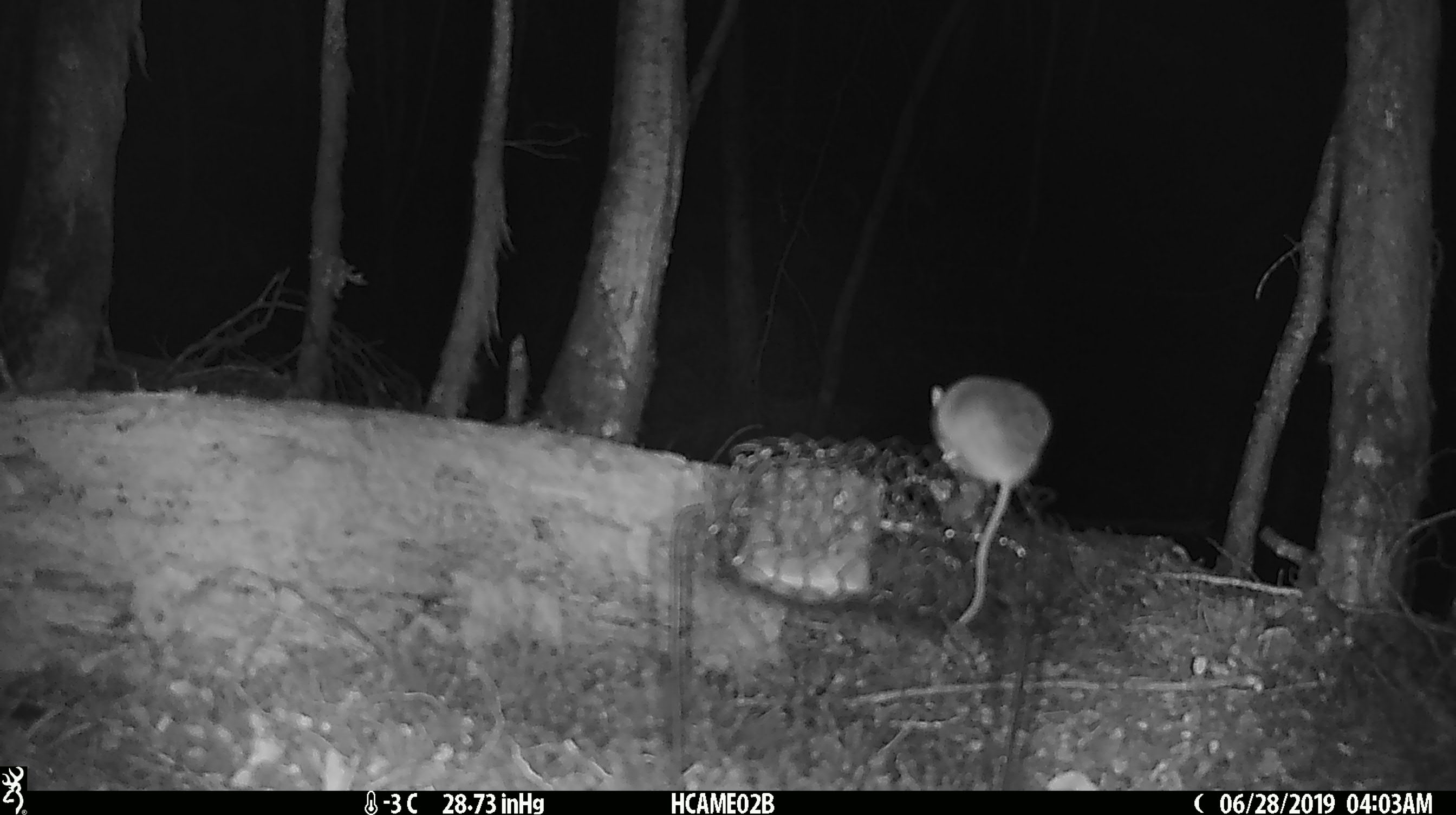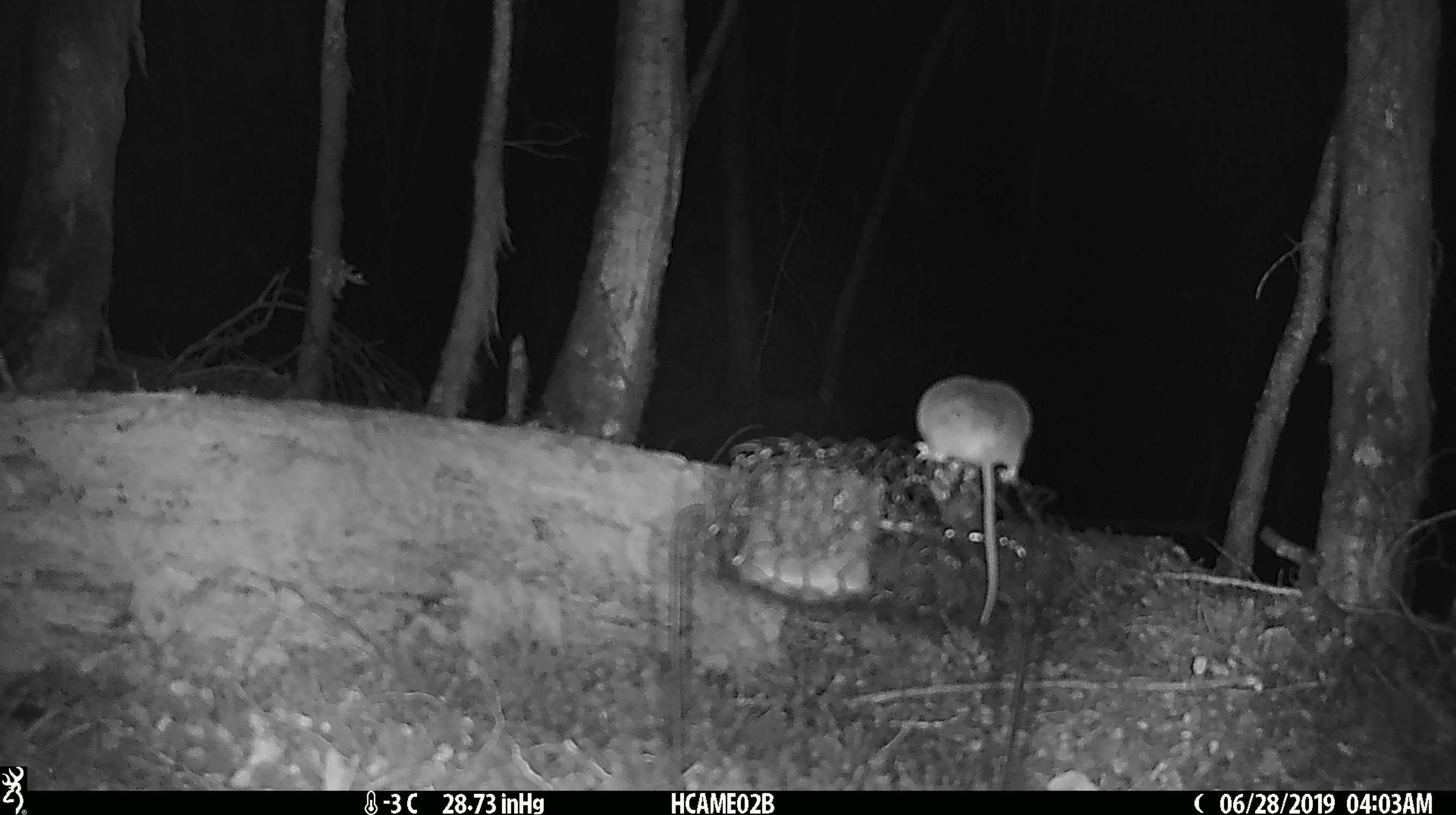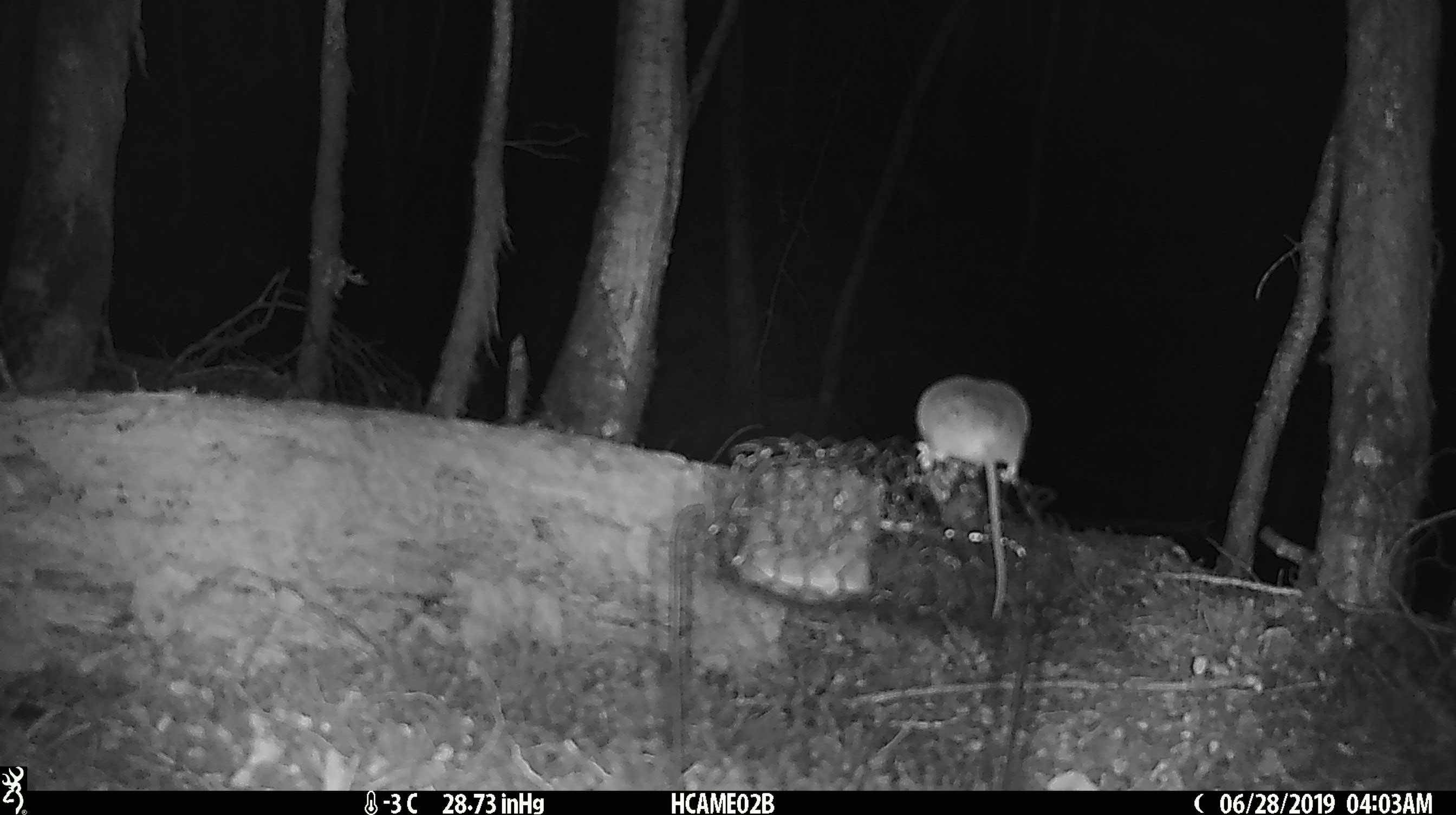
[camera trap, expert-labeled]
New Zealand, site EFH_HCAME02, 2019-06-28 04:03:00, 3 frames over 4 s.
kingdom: Animalia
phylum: Chordata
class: Mammalia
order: Rodentia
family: Muridae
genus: Mus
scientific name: Mus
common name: mouse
Mouse (Mus).